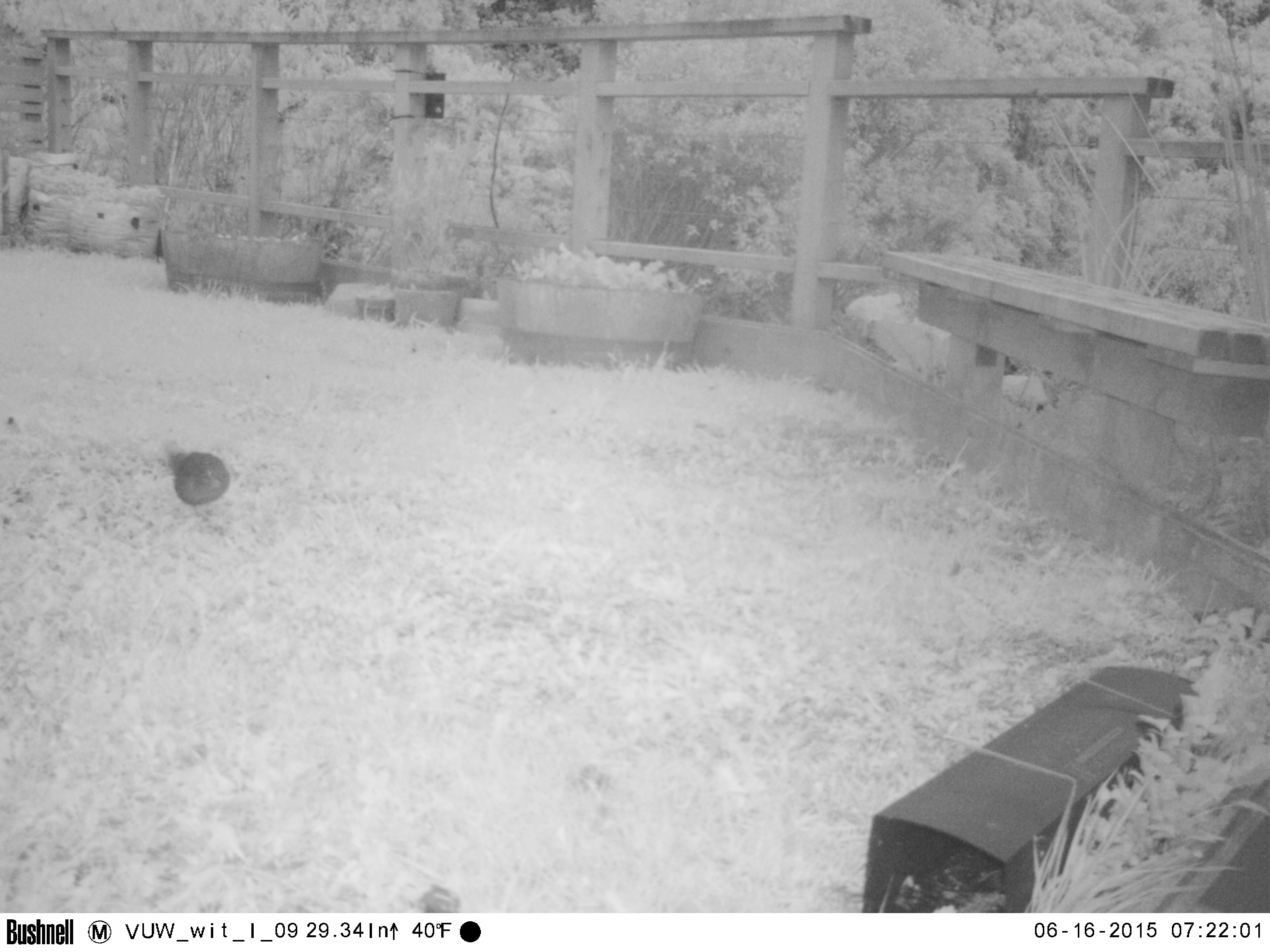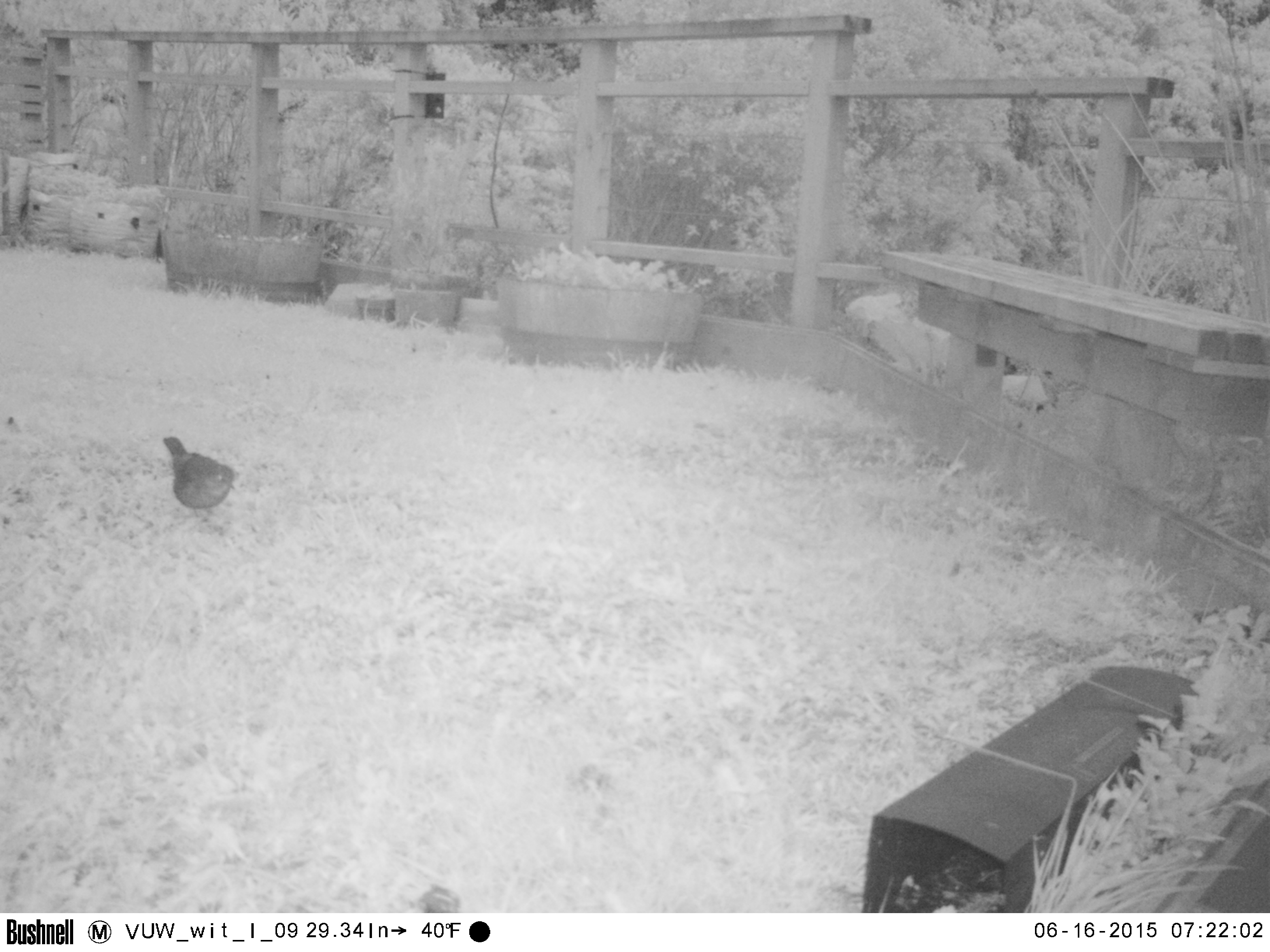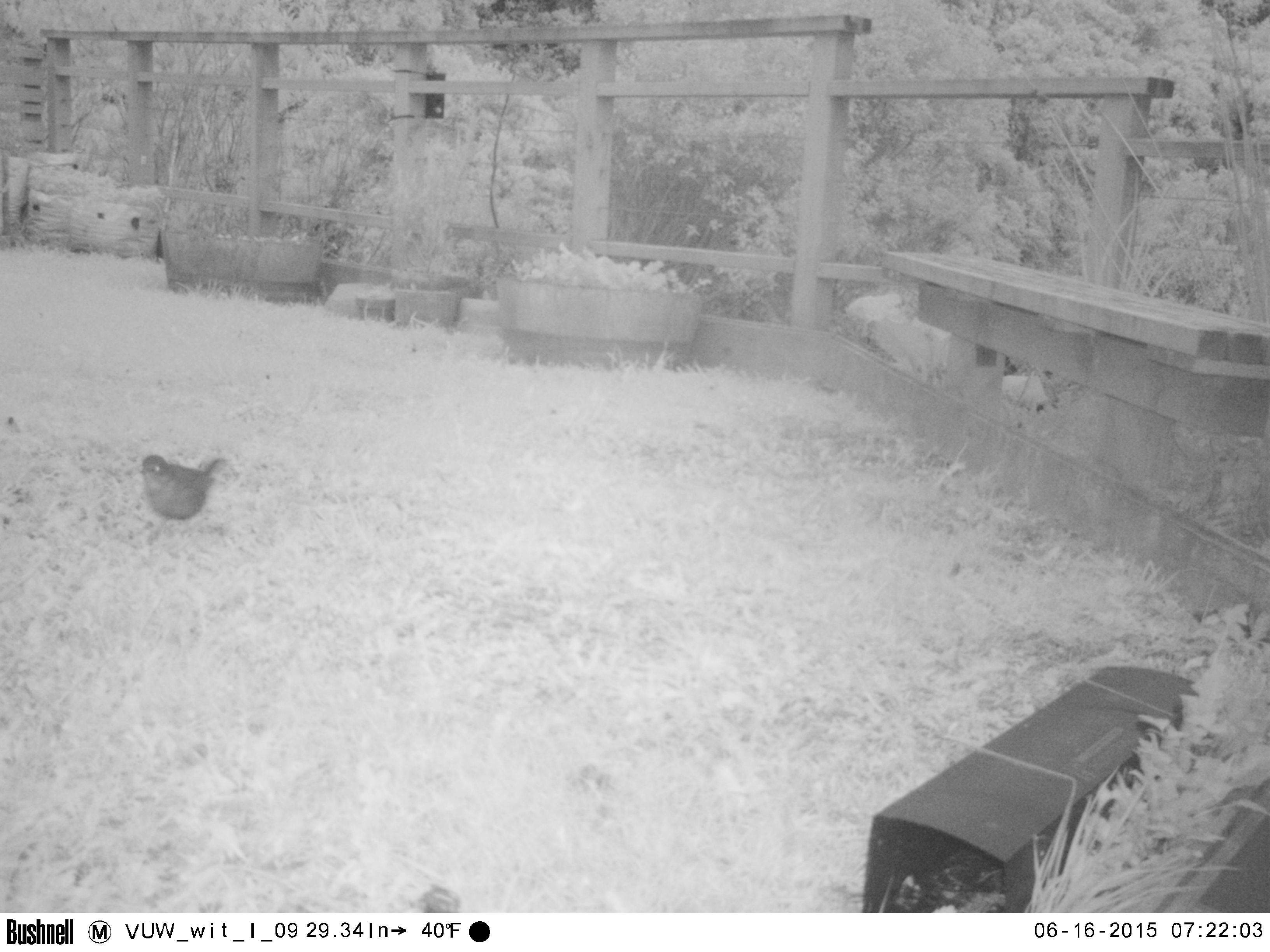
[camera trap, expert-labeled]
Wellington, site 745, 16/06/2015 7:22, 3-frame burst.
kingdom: Animalia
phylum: Chordata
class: Aves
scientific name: Aves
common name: bird